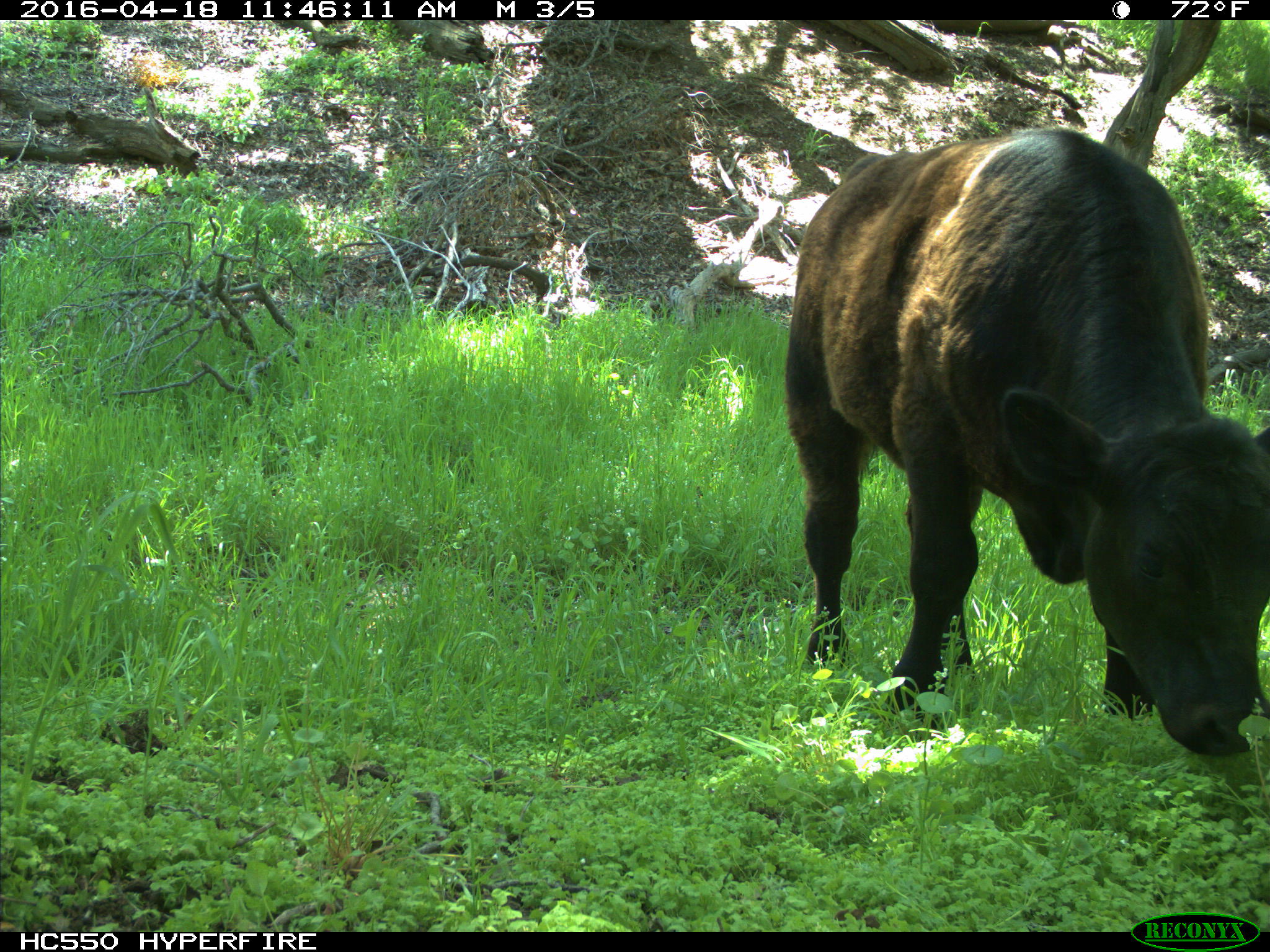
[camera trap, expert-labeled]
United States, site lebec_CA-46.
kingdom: Animalia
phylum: Chordata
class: Mammalia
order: Artiodactyla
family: Bovidae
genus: Bos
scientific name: Bos taurus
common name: domestic cow